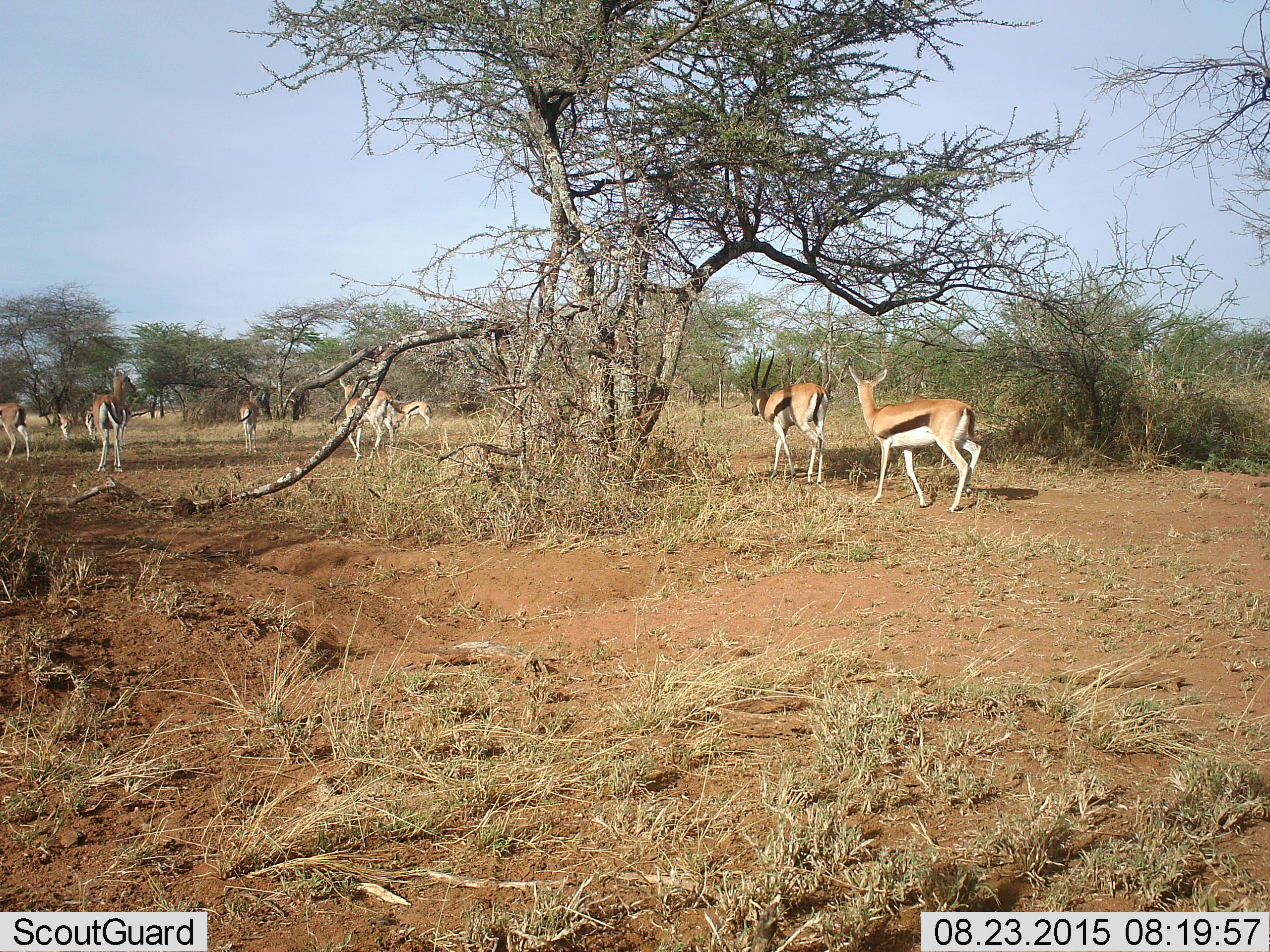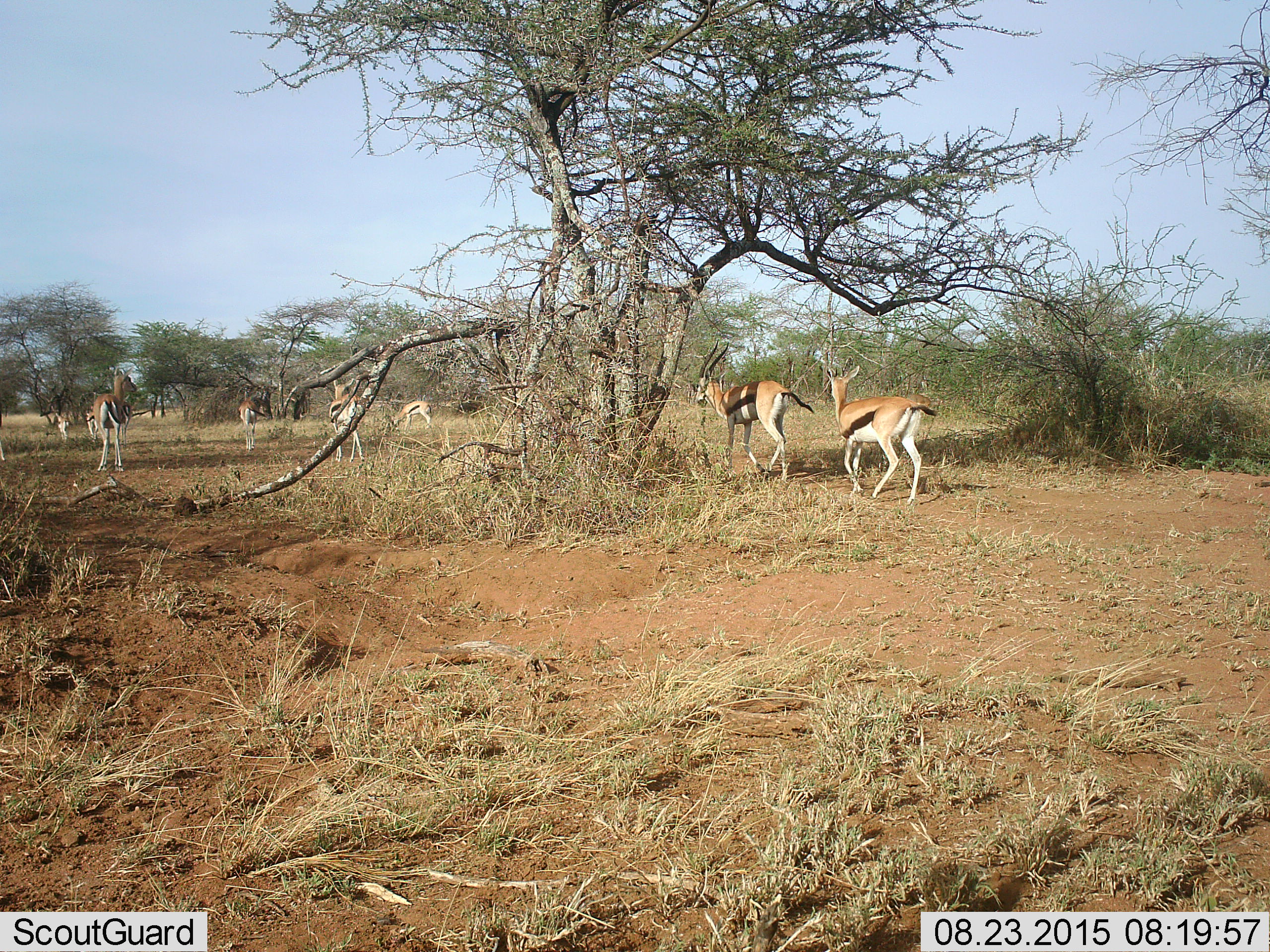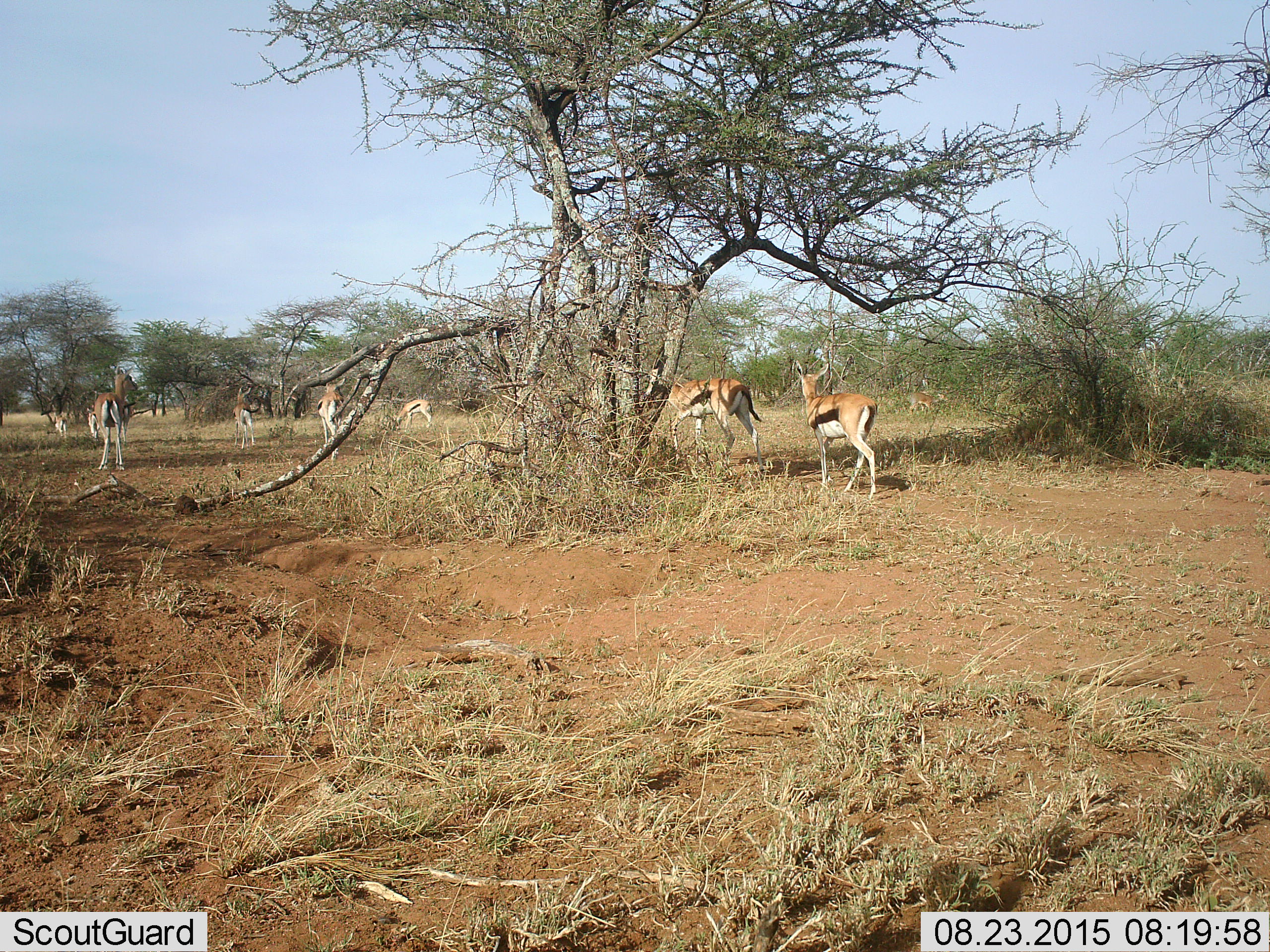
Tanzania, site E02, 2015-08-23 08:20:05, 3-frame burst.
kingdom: Animalia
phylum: Chordata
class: Mammalia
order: Artiodactyla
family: Bovidae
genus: Eudorcas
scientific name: Eudorcas thomsonii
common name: thomson's gazelle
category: gazellethomsons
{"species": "gazellethomsons (thomson's gazelle) (Eudorcas thomsonii)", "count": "9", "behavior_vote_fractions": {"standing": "47%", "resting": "0%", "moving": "87%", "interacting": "0%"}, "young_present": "20%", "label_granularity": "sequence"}